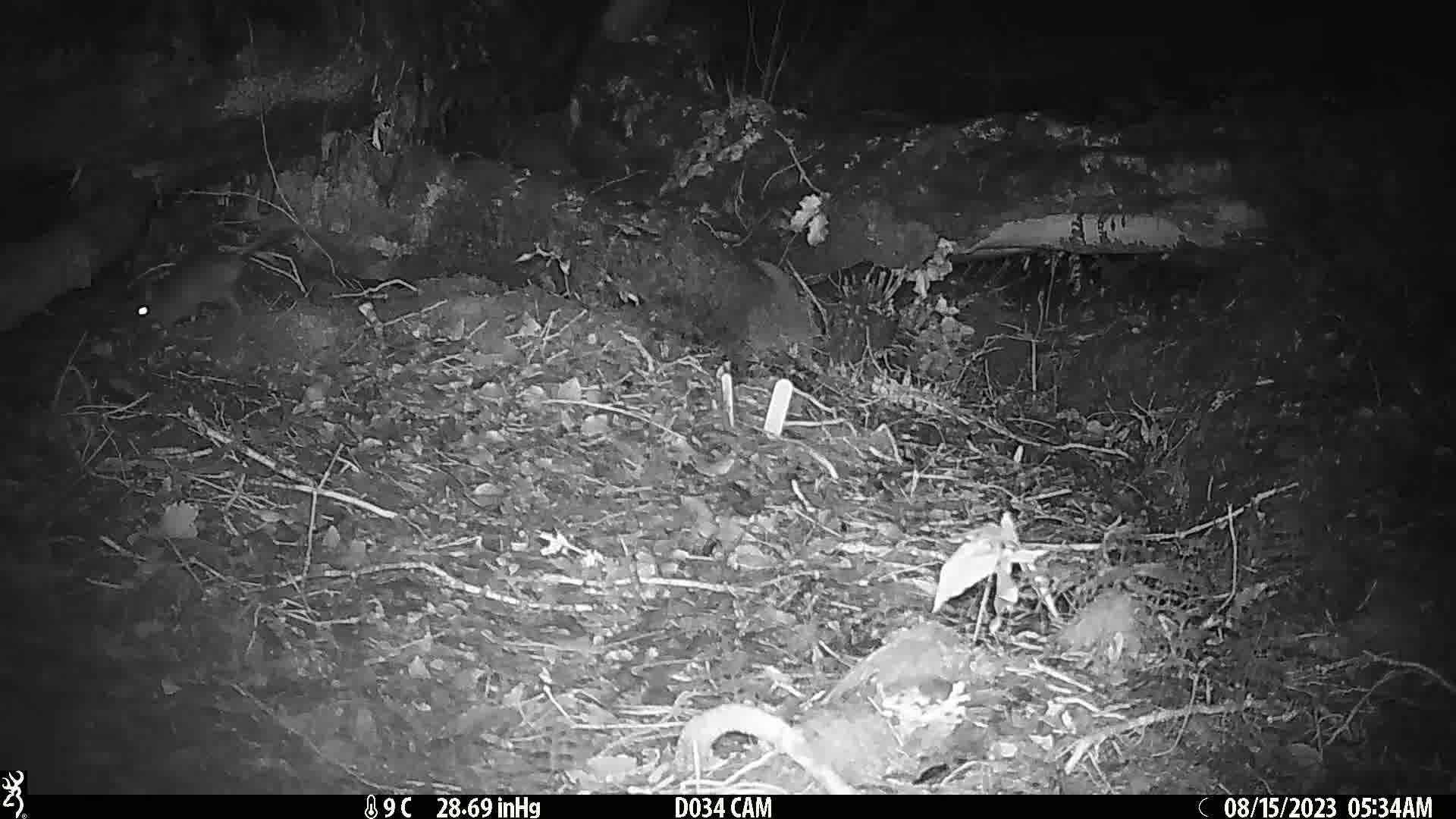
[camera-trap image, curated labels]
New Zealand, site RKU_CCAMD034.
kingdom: Animalia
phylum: Chordata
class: Mammalia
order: Rodentia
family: Muridae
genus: Rattus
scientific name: Rattus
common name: rat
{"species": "rat (Rattus)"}